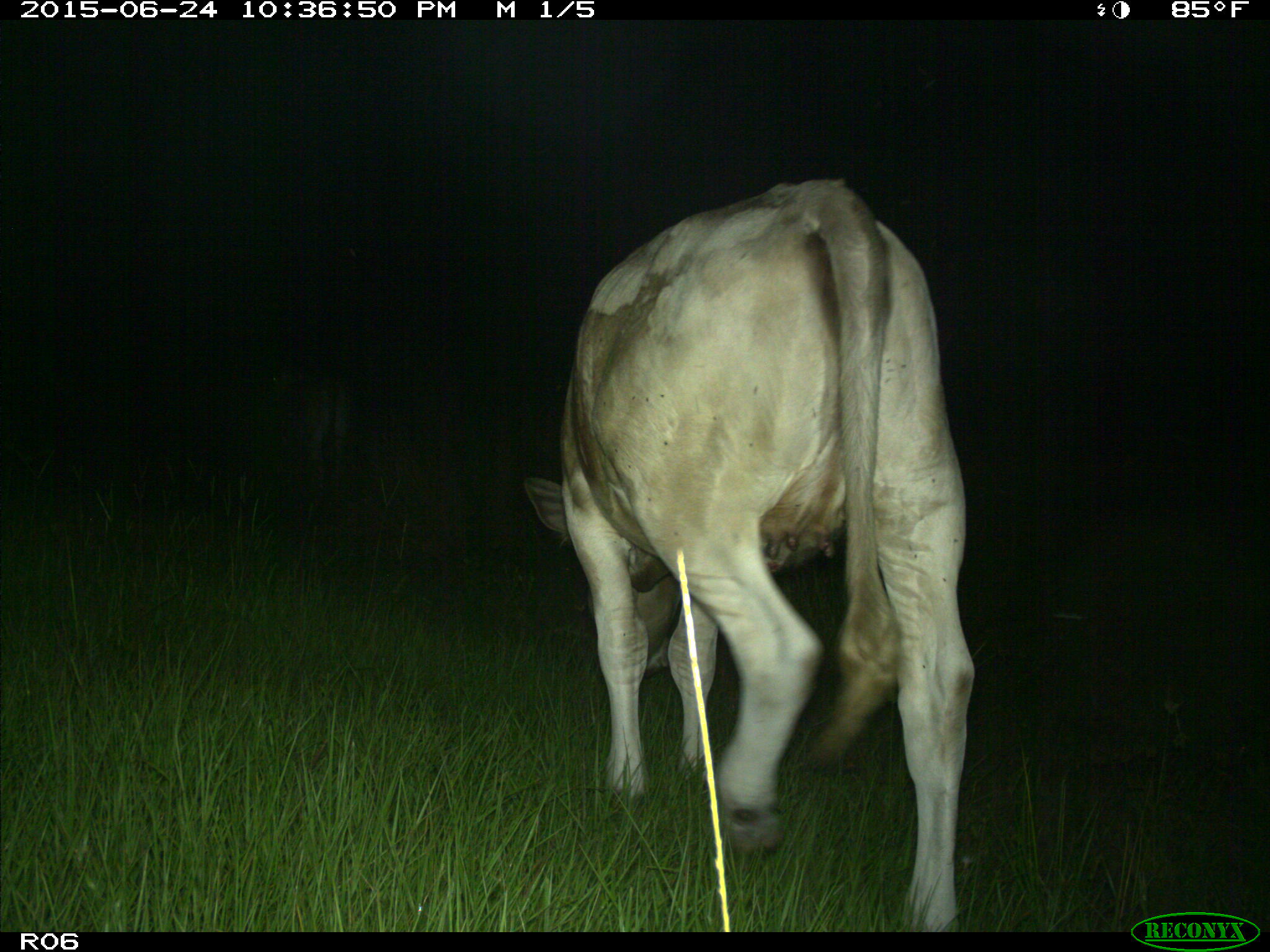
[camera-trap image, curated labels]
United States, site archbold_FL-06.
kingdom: Animalia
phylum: Chordata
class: Mammalia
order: Artiodactyla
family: Bovidae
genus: Bos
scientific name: Bos taurus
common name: domestic cow